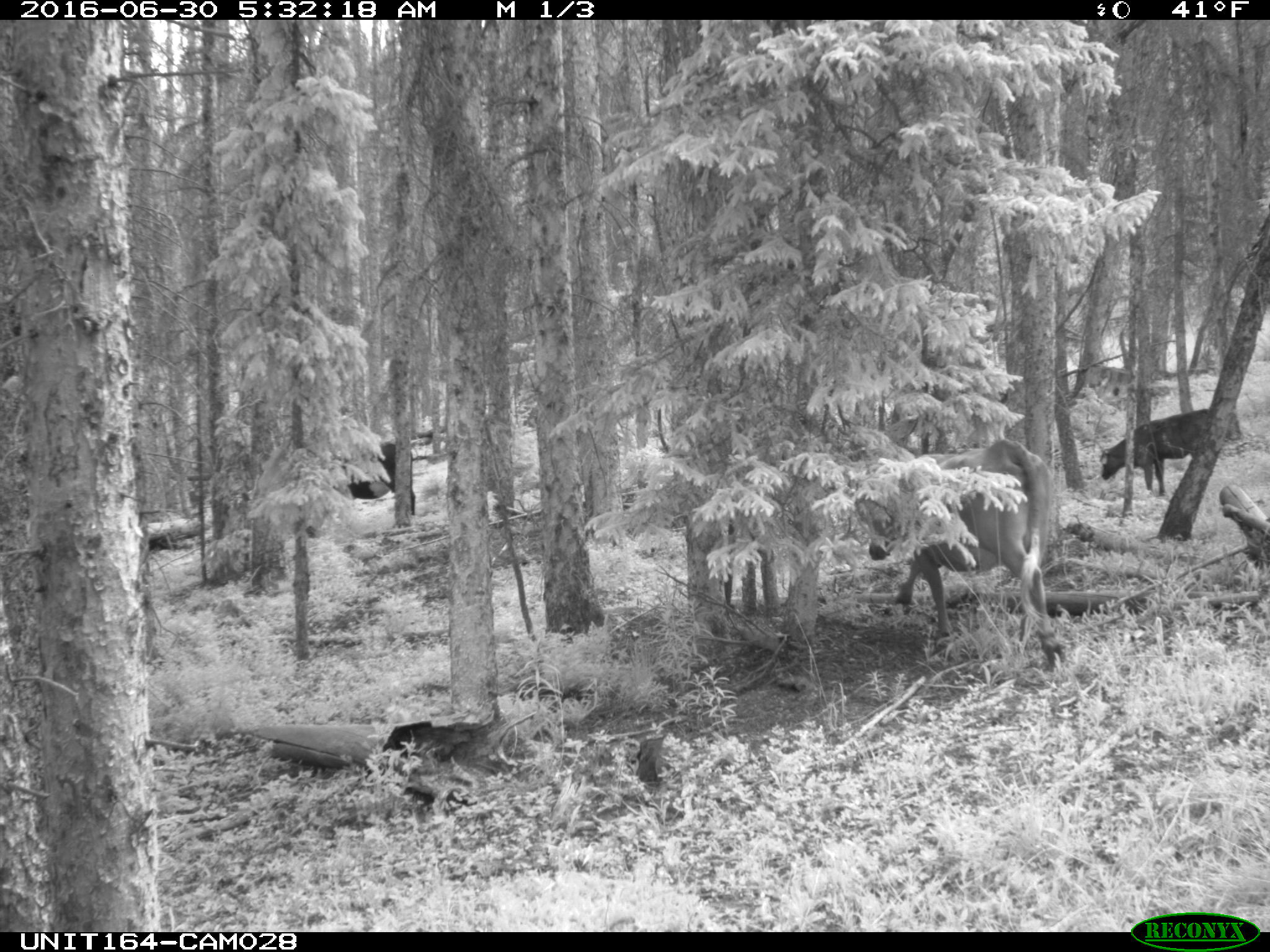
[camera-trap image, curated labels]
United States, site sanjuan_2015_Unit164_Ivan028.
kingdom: Animalia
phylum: Chordata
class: Mammalia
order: Artiodactyla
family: Bovidae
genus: Bos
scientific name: Bos taurus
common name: domestic cow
Bos taurus (domestic cow).